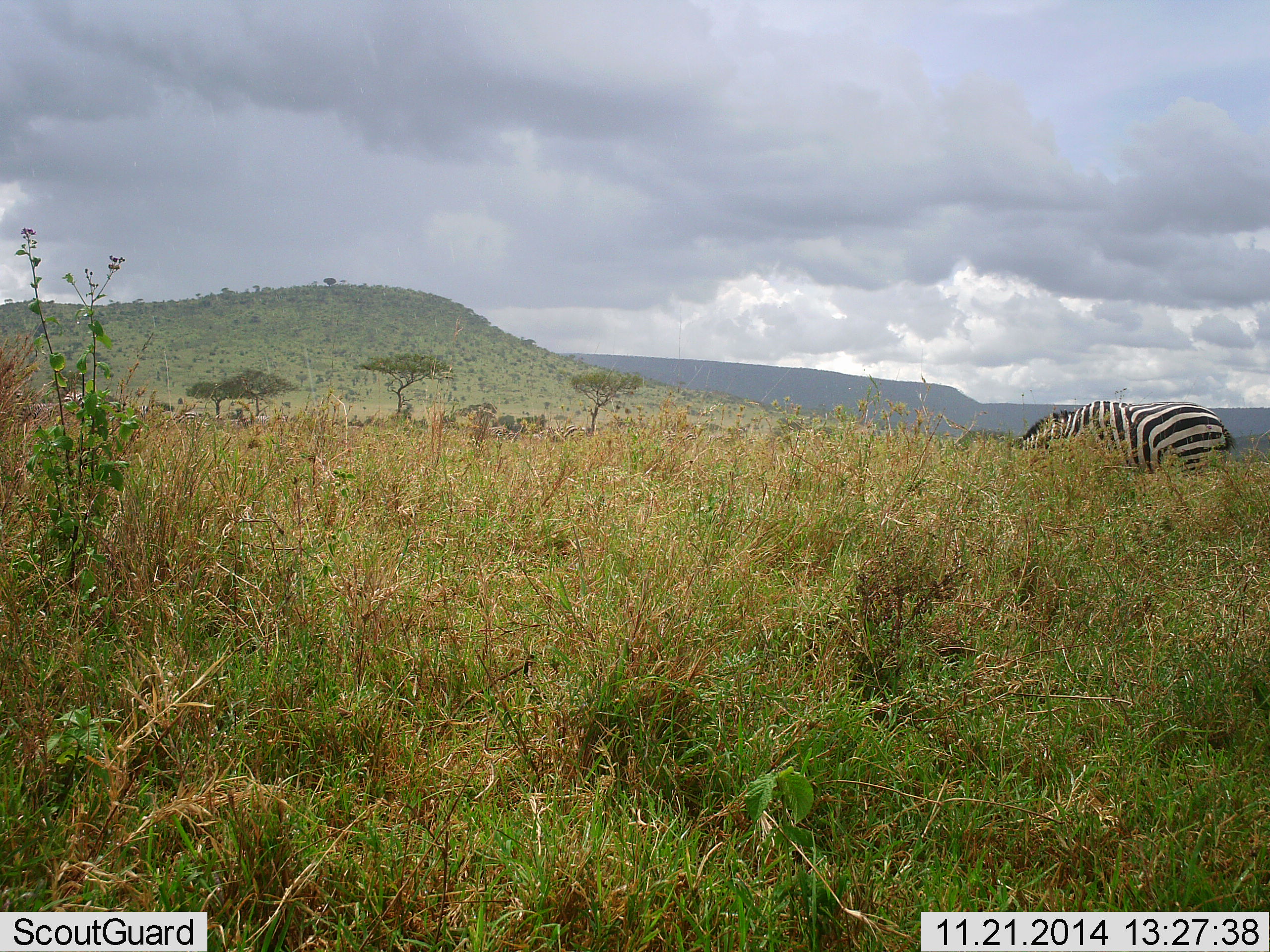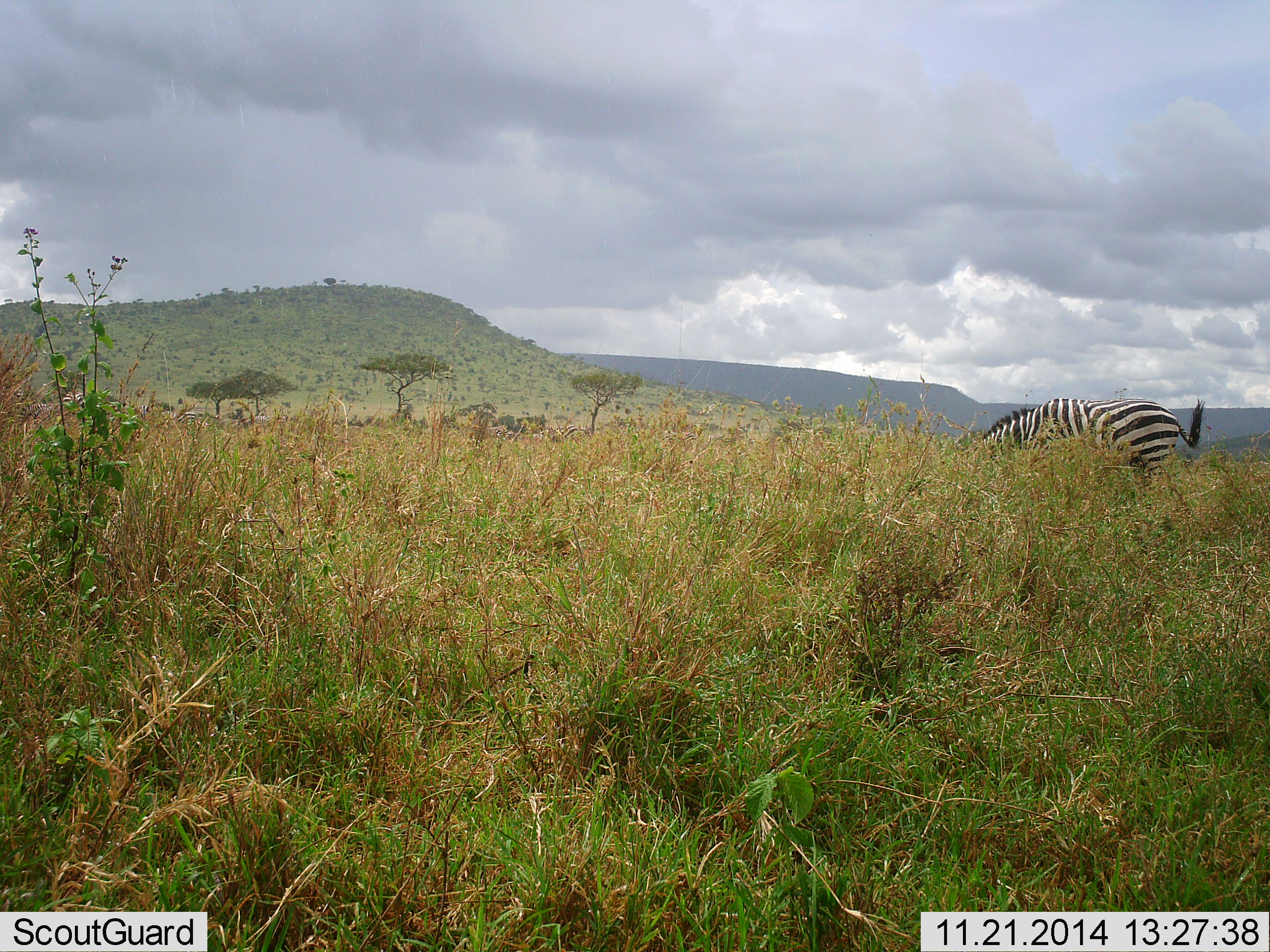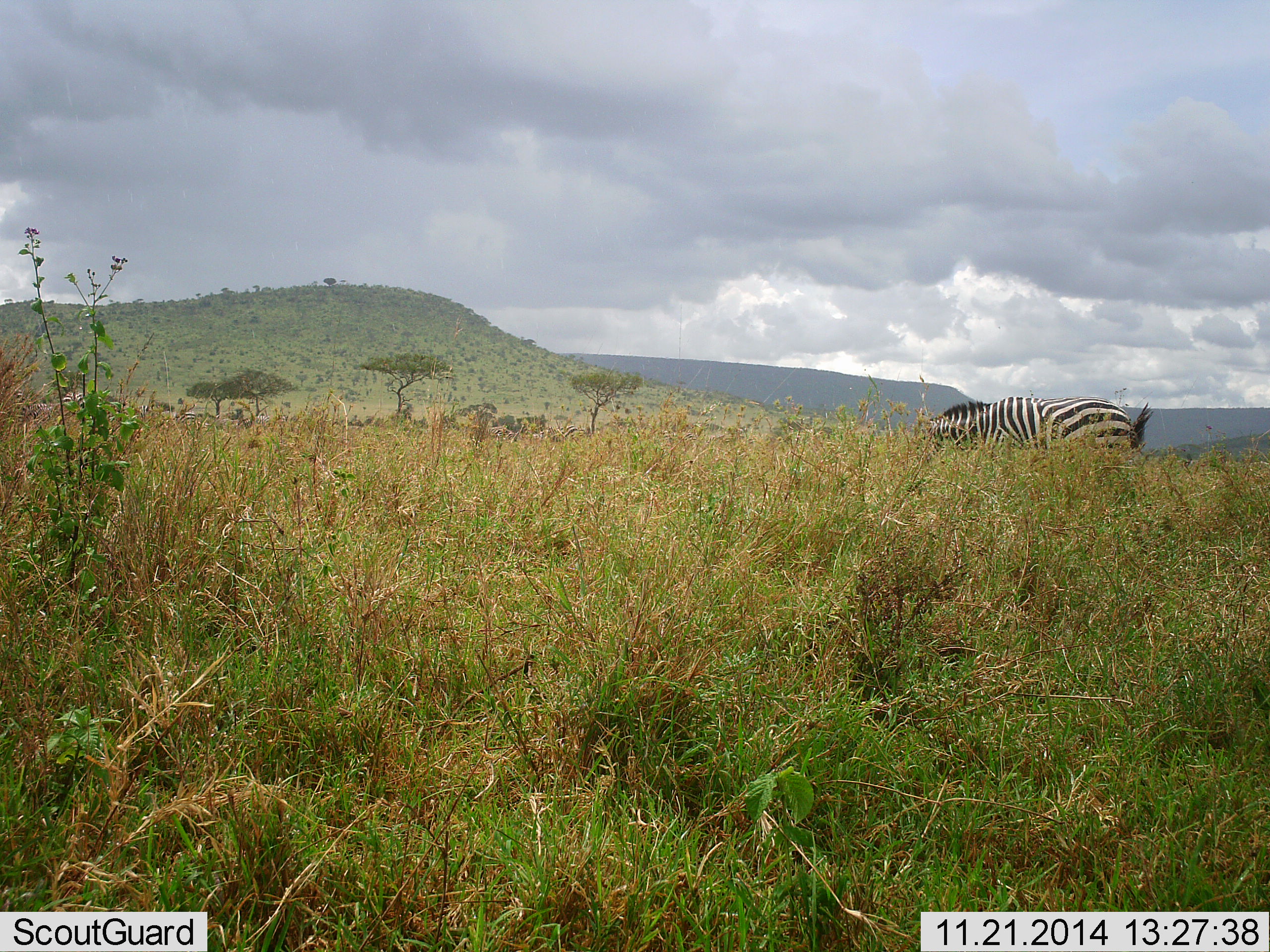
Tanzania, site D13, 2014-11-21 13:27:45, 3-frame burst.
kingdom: Animalia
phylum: Chordata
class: Mammalia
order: Perissodactyla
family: Equidae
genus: Equus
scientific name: Equus quagga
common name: plains zebra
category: zebra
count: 1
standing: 10%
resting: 0%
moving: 60%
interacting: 0%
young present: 0%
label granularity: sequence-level